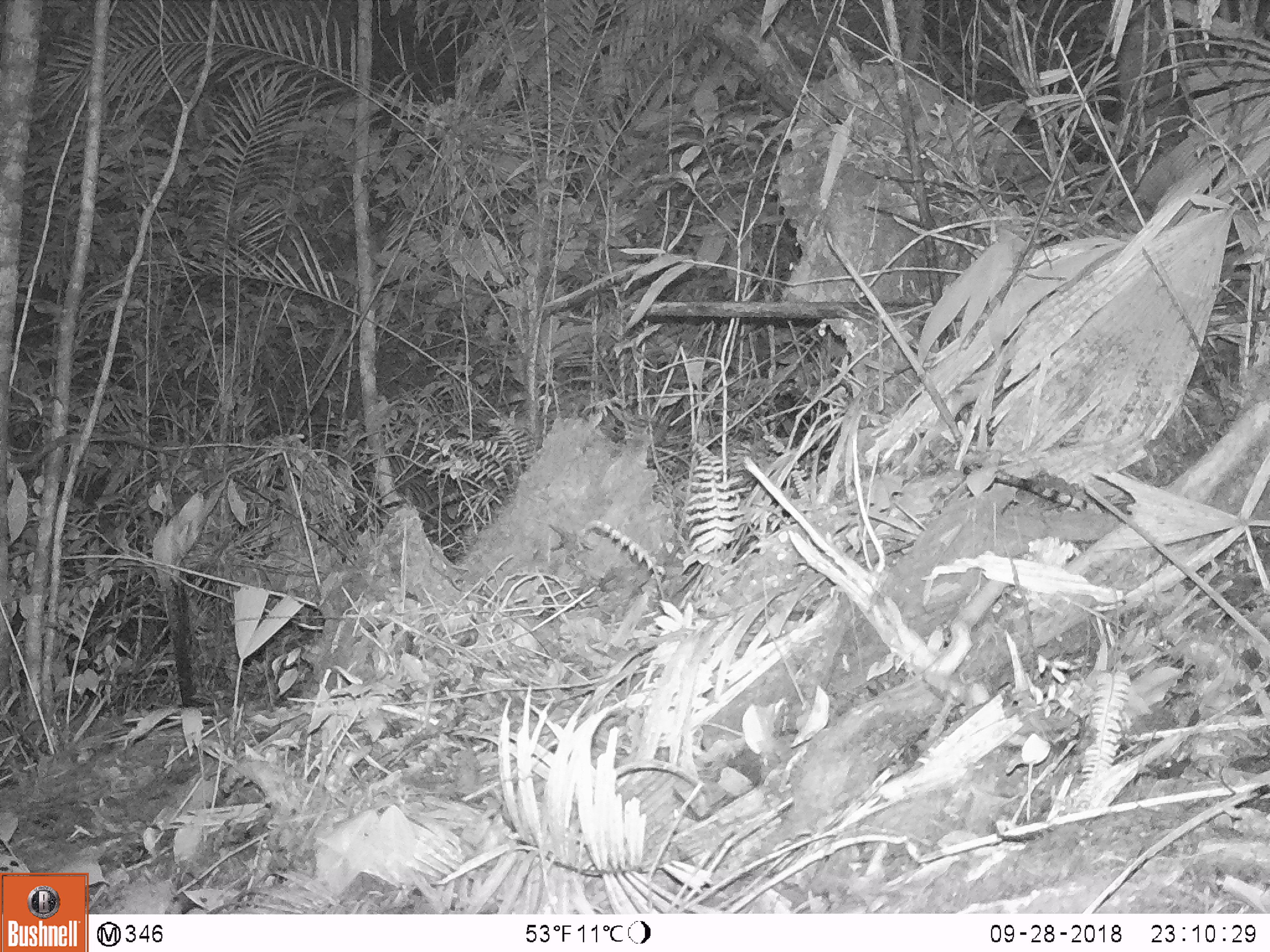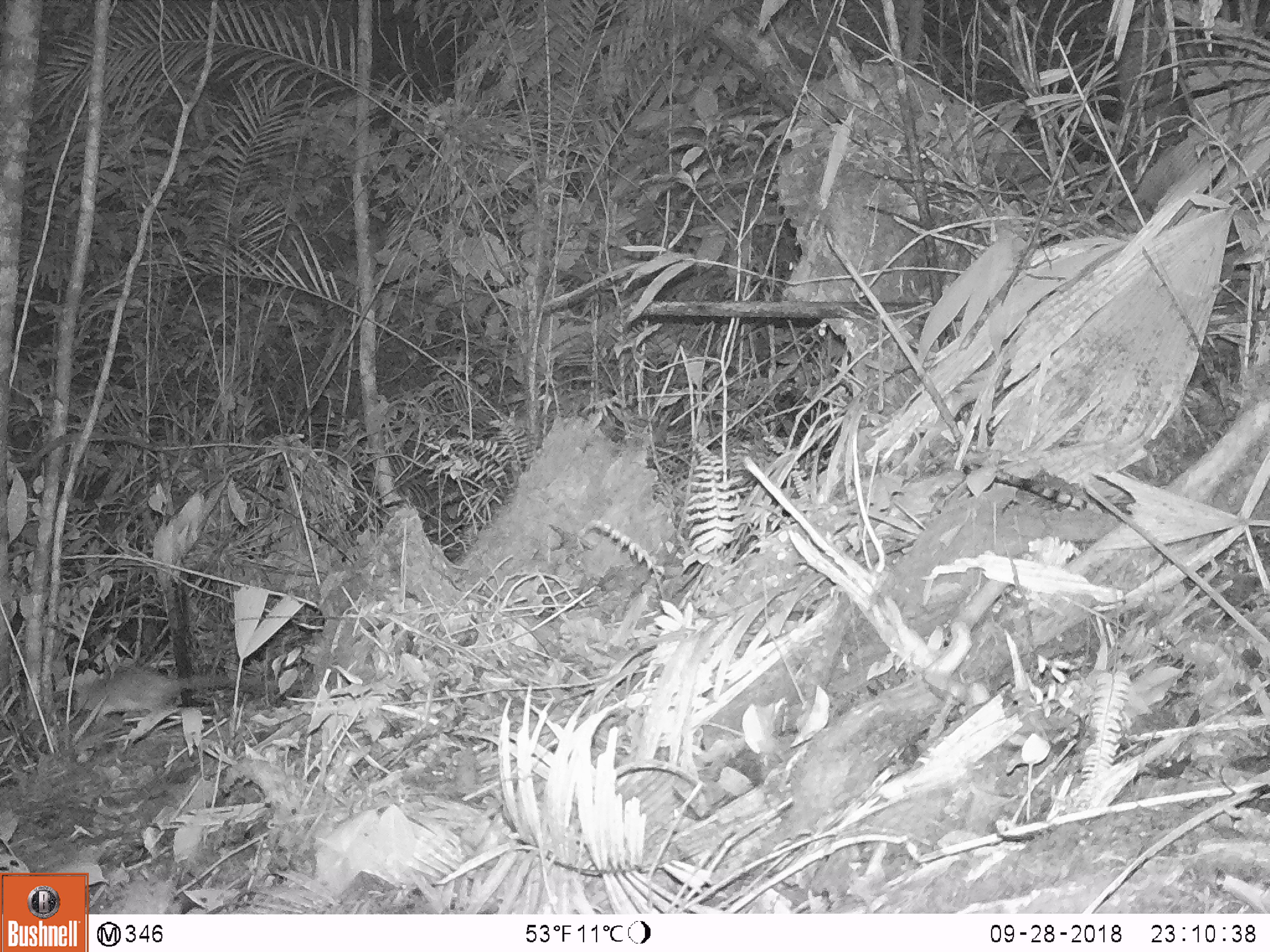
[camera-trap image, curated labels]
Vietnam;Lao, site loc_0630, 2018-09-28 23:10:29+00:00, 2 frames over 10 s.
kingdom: Animalia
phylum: Chordata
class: Mammalia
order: Rodentia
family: Muridae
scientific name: Muridae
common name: old-world mice and rats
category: unidentified murid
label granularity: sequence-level